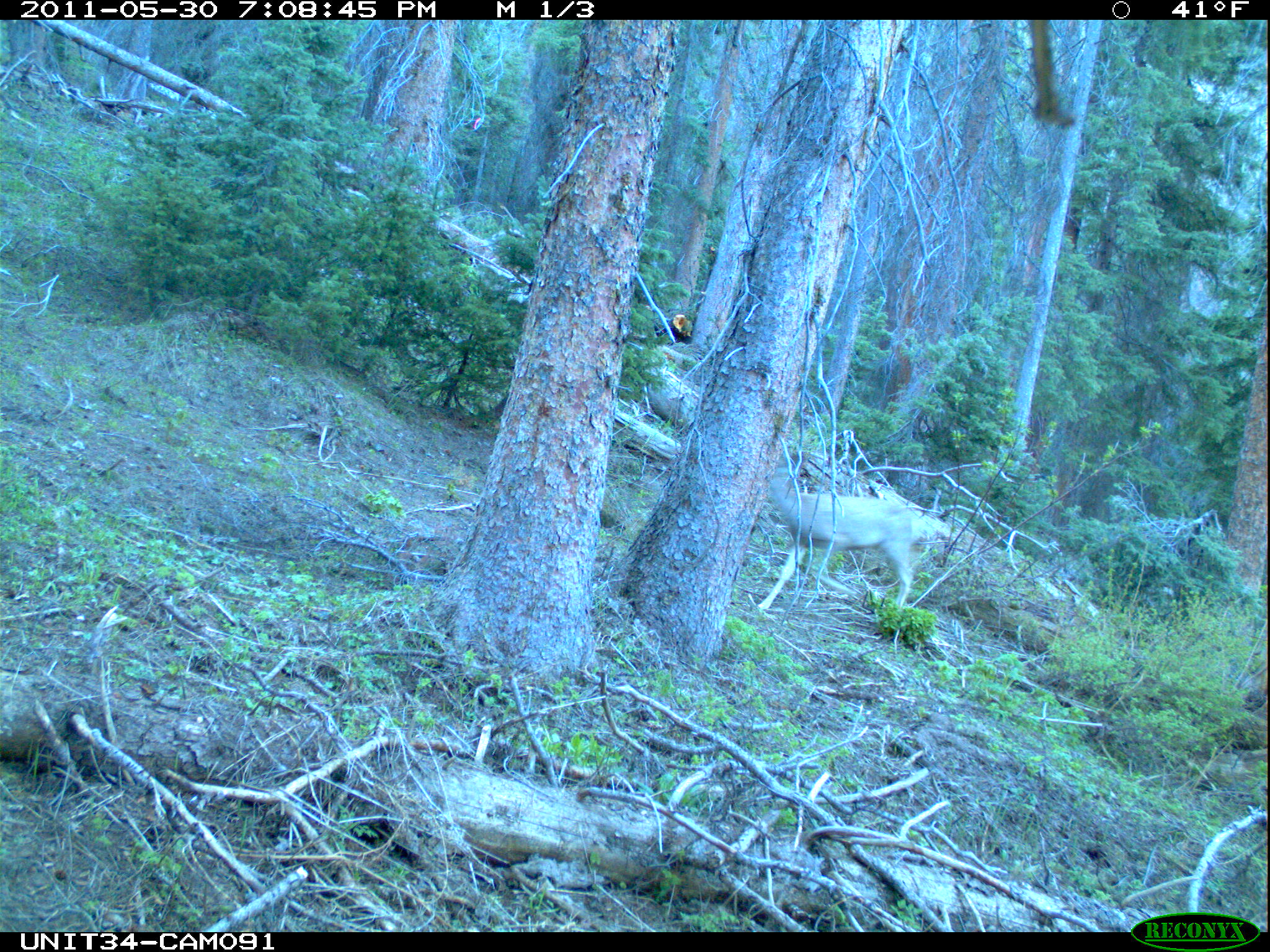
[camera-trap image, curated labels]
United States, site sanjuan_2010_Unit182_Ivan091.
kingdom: Animalia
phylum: Chordata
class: Mammalia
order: Artiodactyla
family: Cervidae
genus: Odocoileus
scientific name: Odocoileus hemionus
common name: mule deer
Odocoileus hemionus (mule deer).